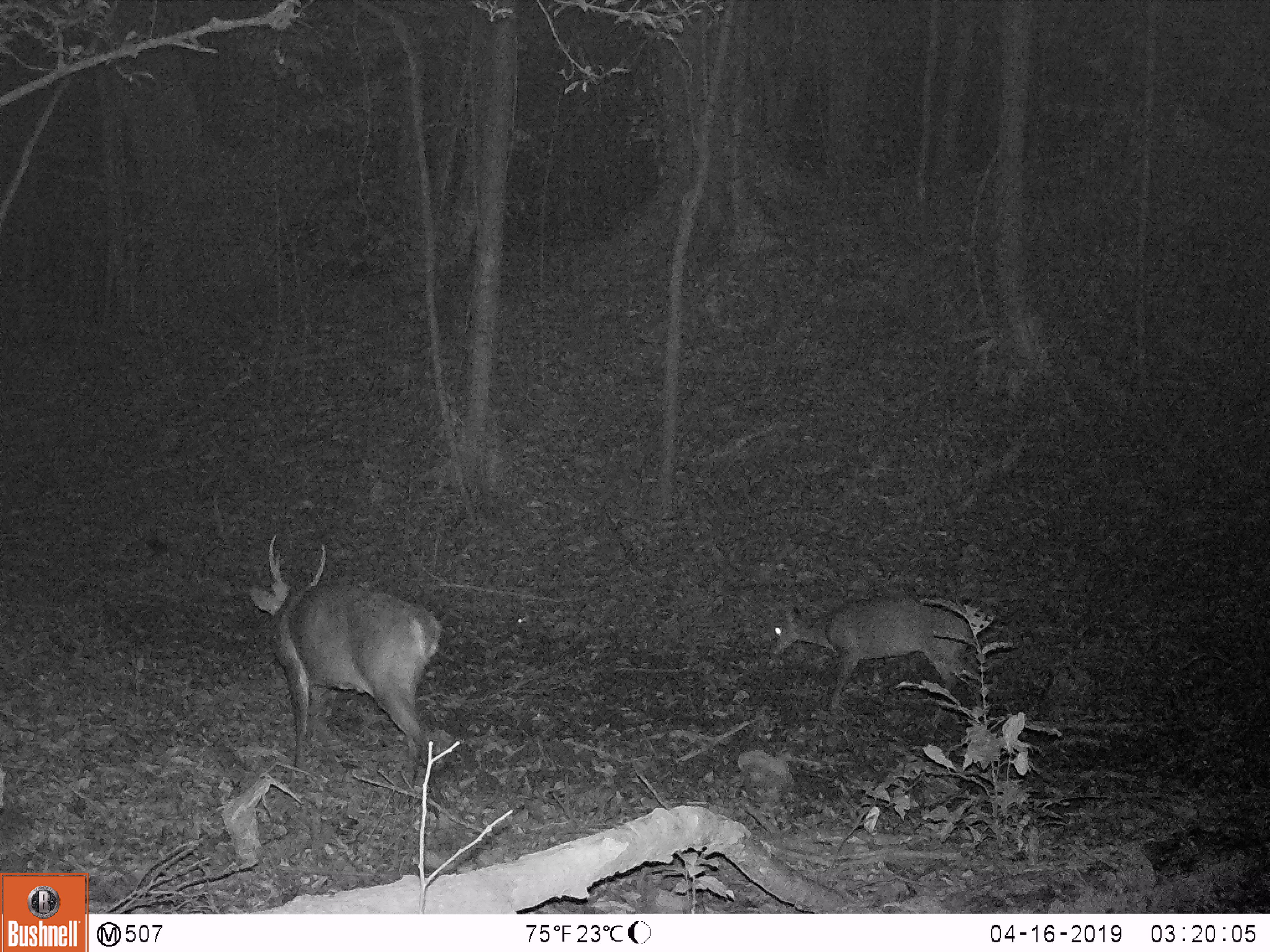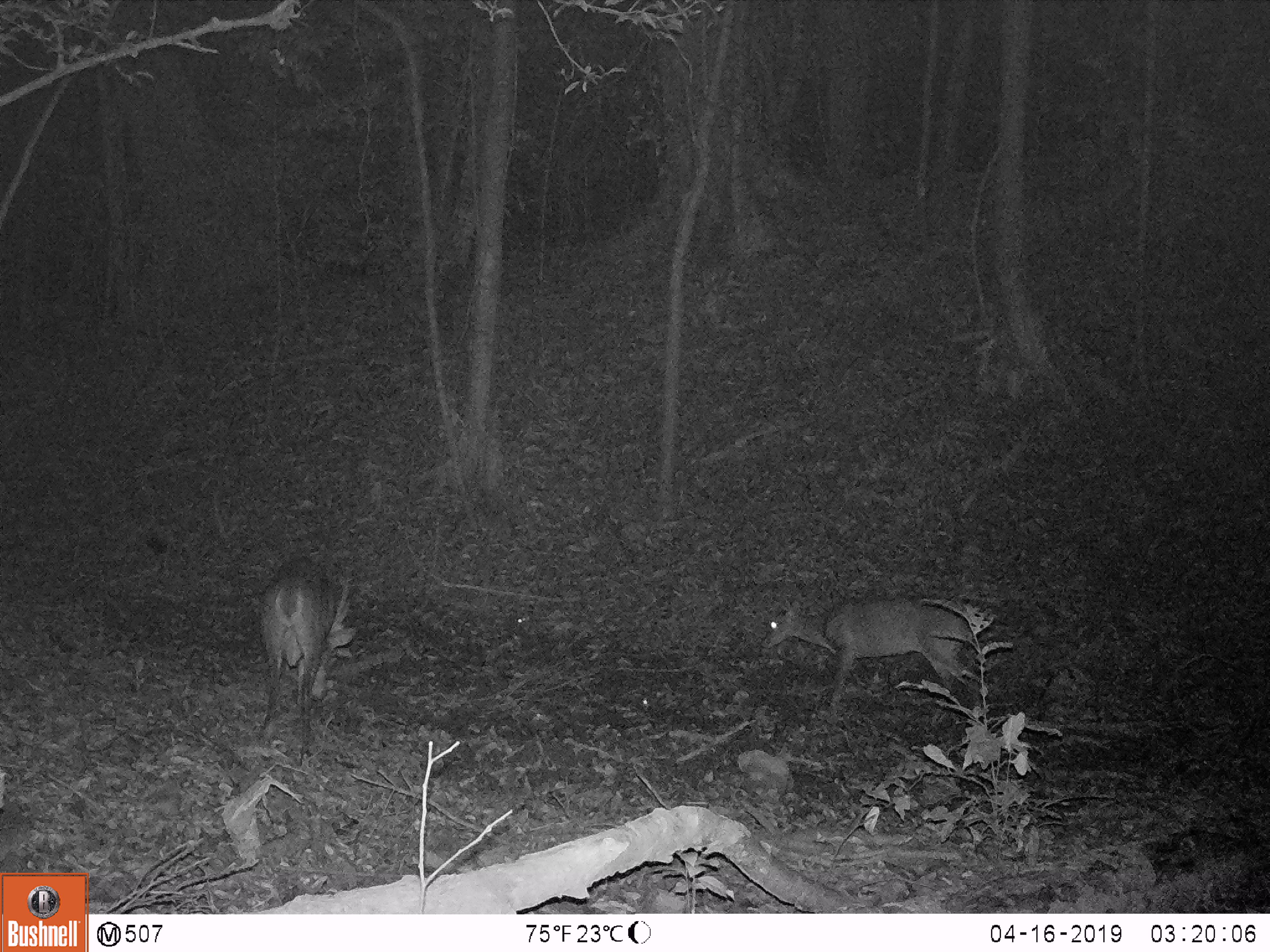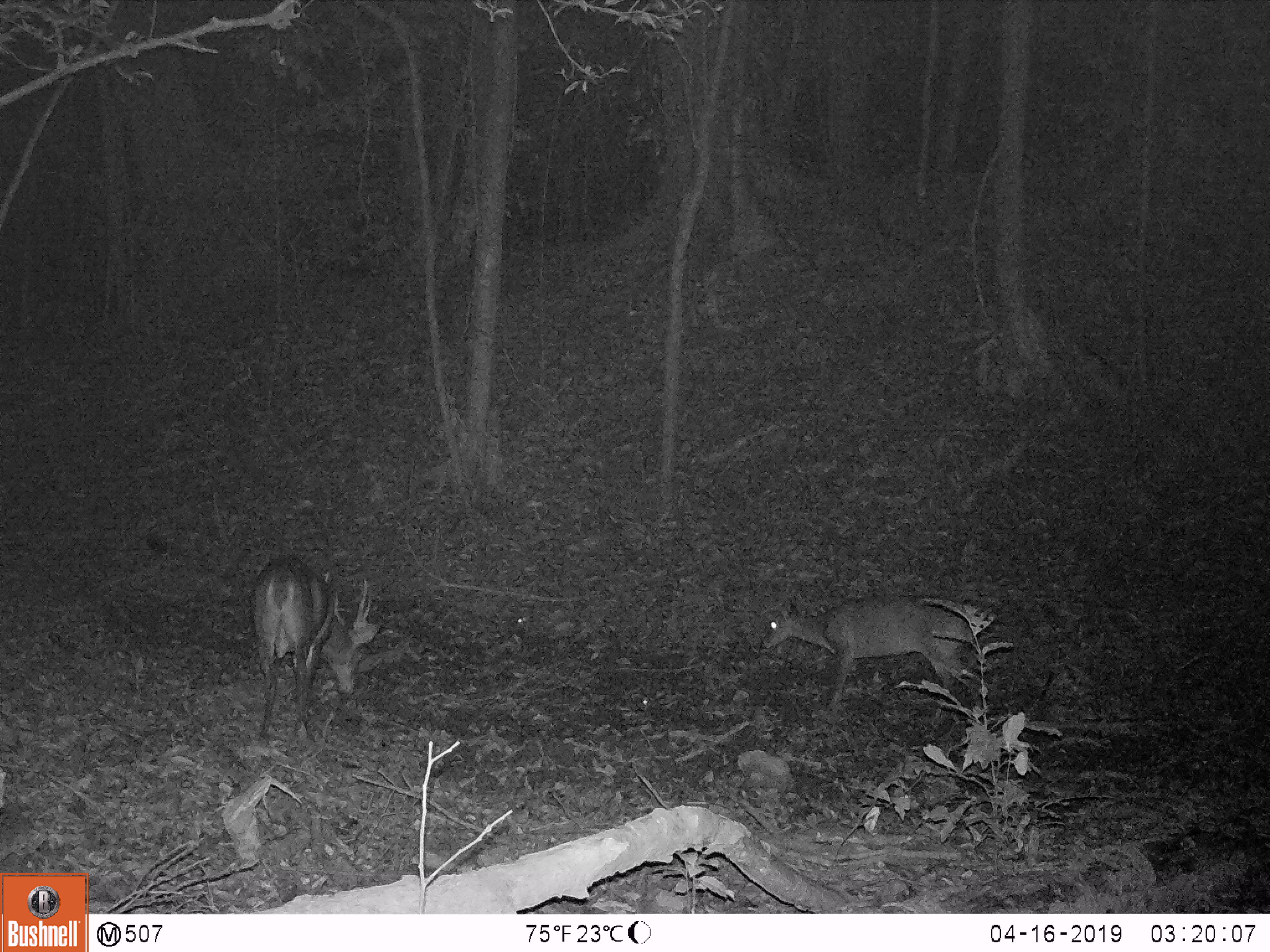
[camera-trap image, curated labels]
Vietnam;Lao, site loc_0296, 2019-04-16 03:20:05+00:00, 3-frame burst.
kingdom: Animalia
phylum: Chordata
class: Mammalia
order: Artiodactyla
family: Cervidae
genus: Muntiacus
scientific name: Muntiacus vuquangensis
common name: large-antlered muntjac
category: large antlered muntjac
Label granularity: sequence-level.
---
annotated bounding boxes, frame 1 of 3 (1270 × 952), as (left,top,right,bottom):
large antlered muntjac: (249,532,443,786); (769,596,976,724)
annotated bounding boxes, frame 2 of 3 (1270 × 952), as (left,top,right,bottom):
large antlered muntjac: (760,593,983,724); (258,554,359,748)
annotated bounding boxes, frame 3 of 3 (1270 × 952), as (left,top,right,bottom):
large antlered muntjac: (759,594,989,723); (251,554,382,738)